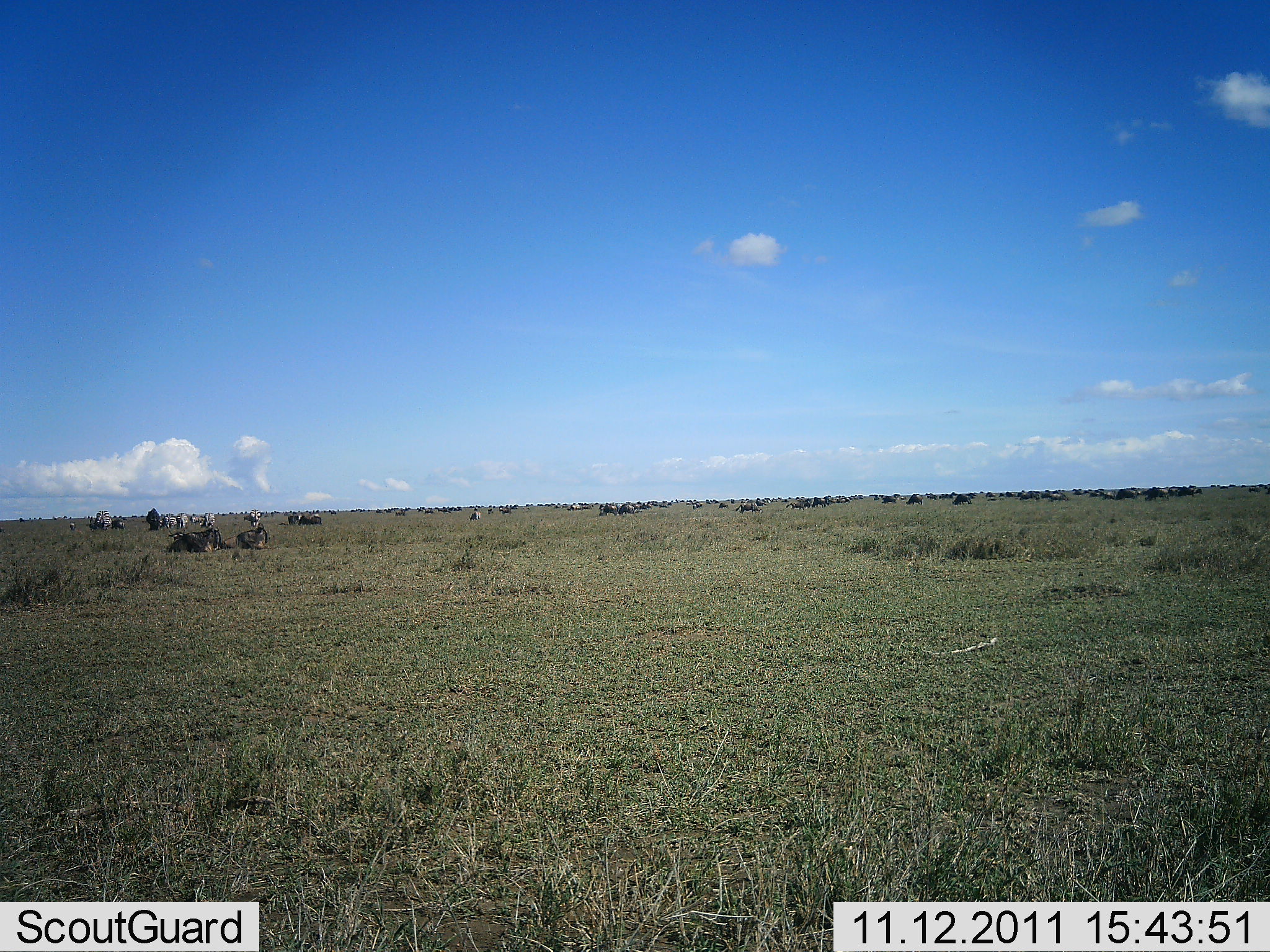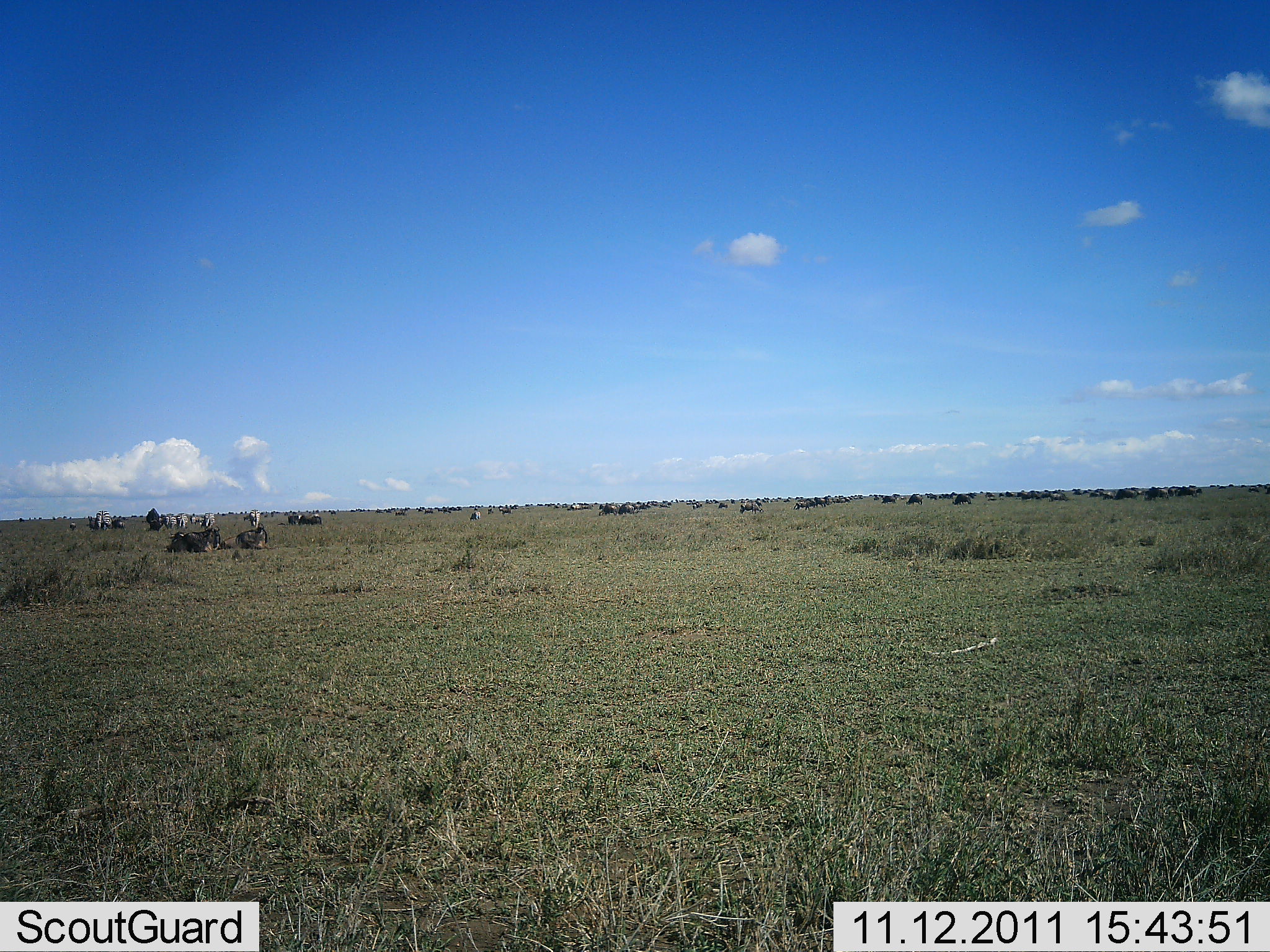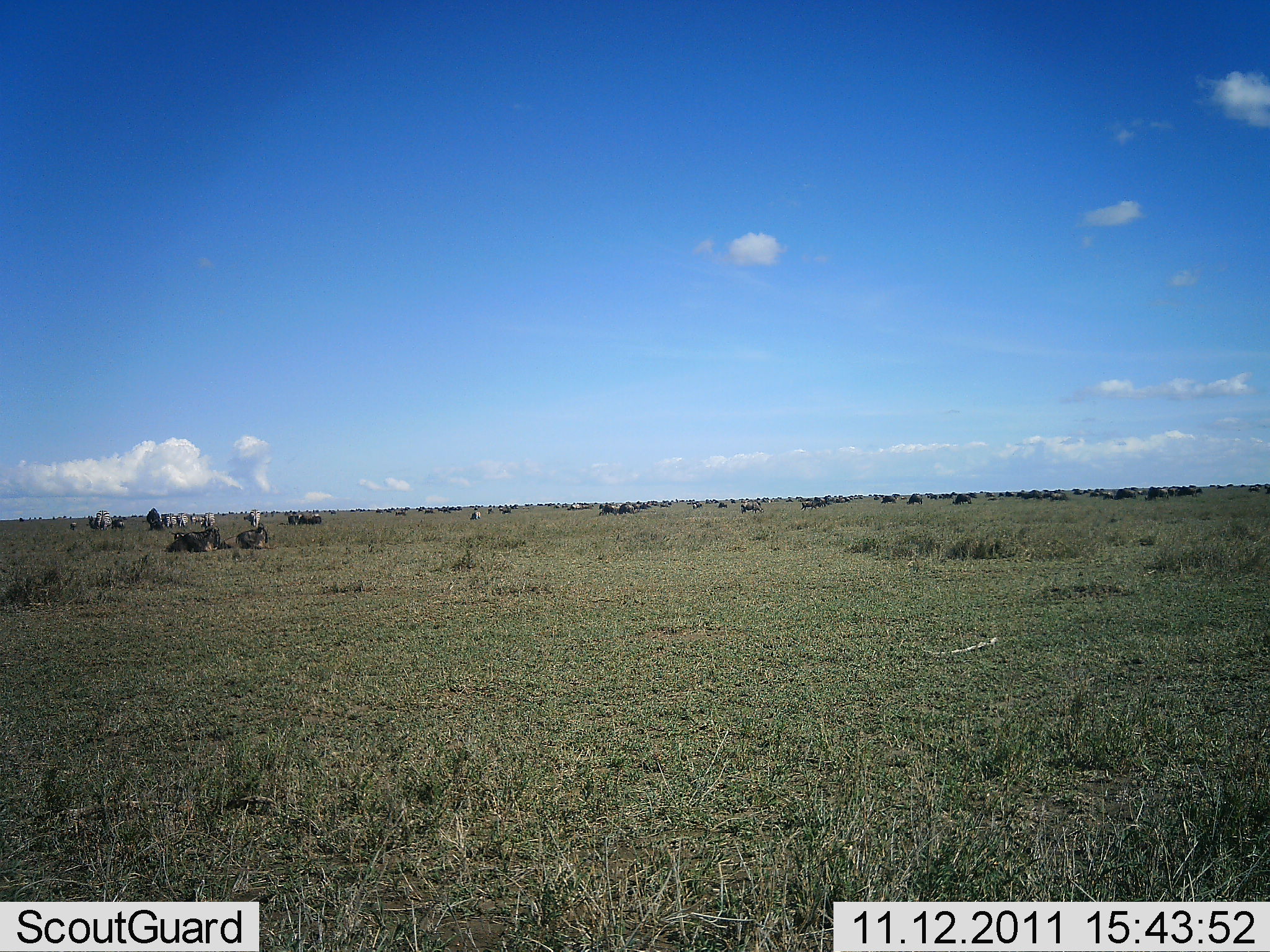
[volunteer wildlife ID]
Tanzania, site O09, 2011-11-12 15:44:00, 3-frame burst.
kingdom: Animalia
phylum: Chordata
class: Mammalia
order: Artiodactyla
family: Bovidae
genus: Connochaetes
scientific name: Connochaetes taurinus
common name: blue wildebeest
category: wildebeest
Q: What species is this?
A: Wildebeest (blue wildebeest) (Connochaetes taurinus).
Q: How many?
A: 51+.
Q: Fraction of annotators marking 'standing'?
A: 80%.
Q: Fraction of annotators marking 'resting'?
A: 60%.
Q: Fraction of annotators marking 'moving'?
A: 40%.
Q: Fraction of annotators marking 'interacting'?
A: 0%.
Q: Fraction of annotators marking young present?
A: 0%.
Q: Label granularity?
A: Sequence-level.